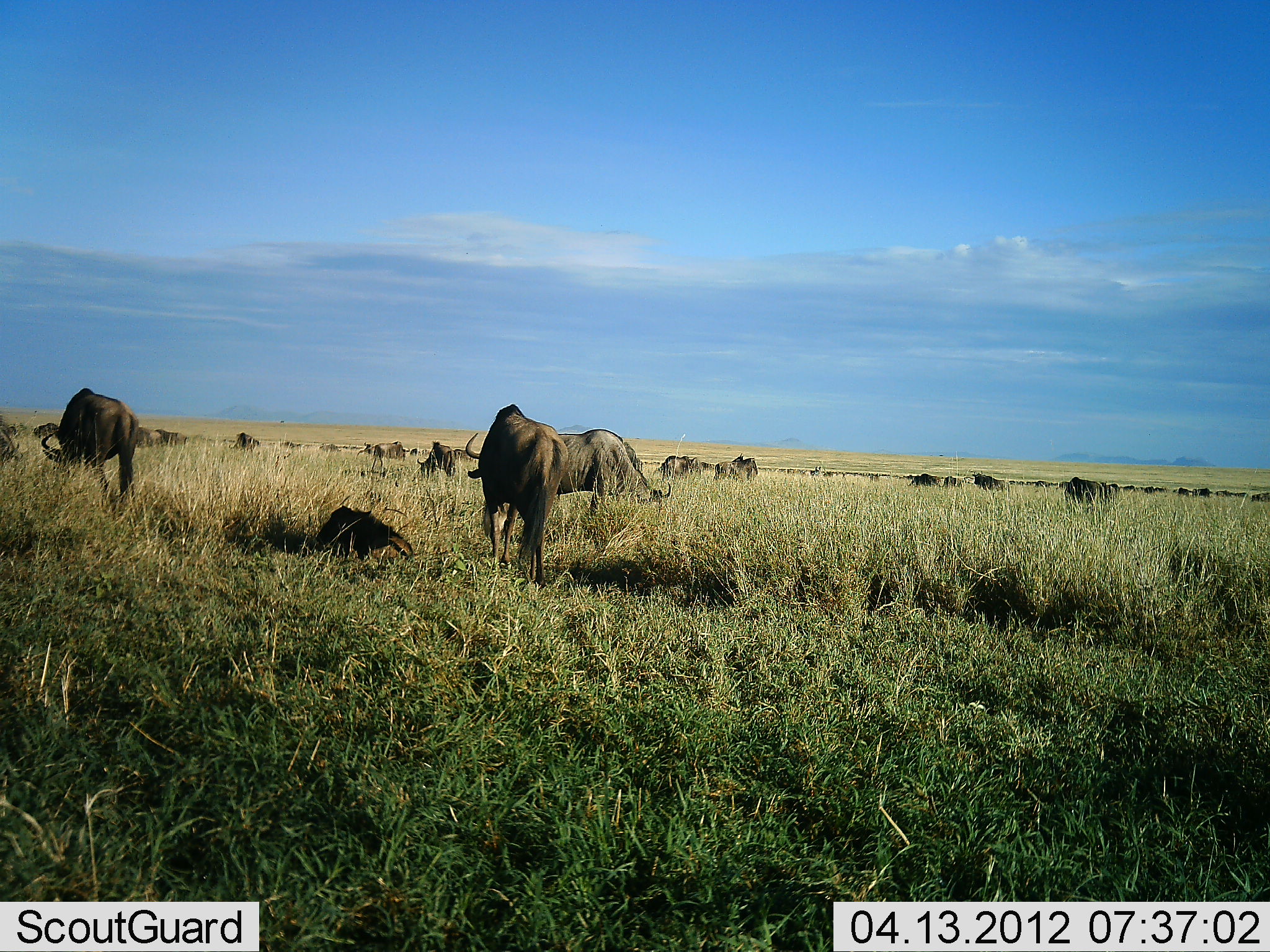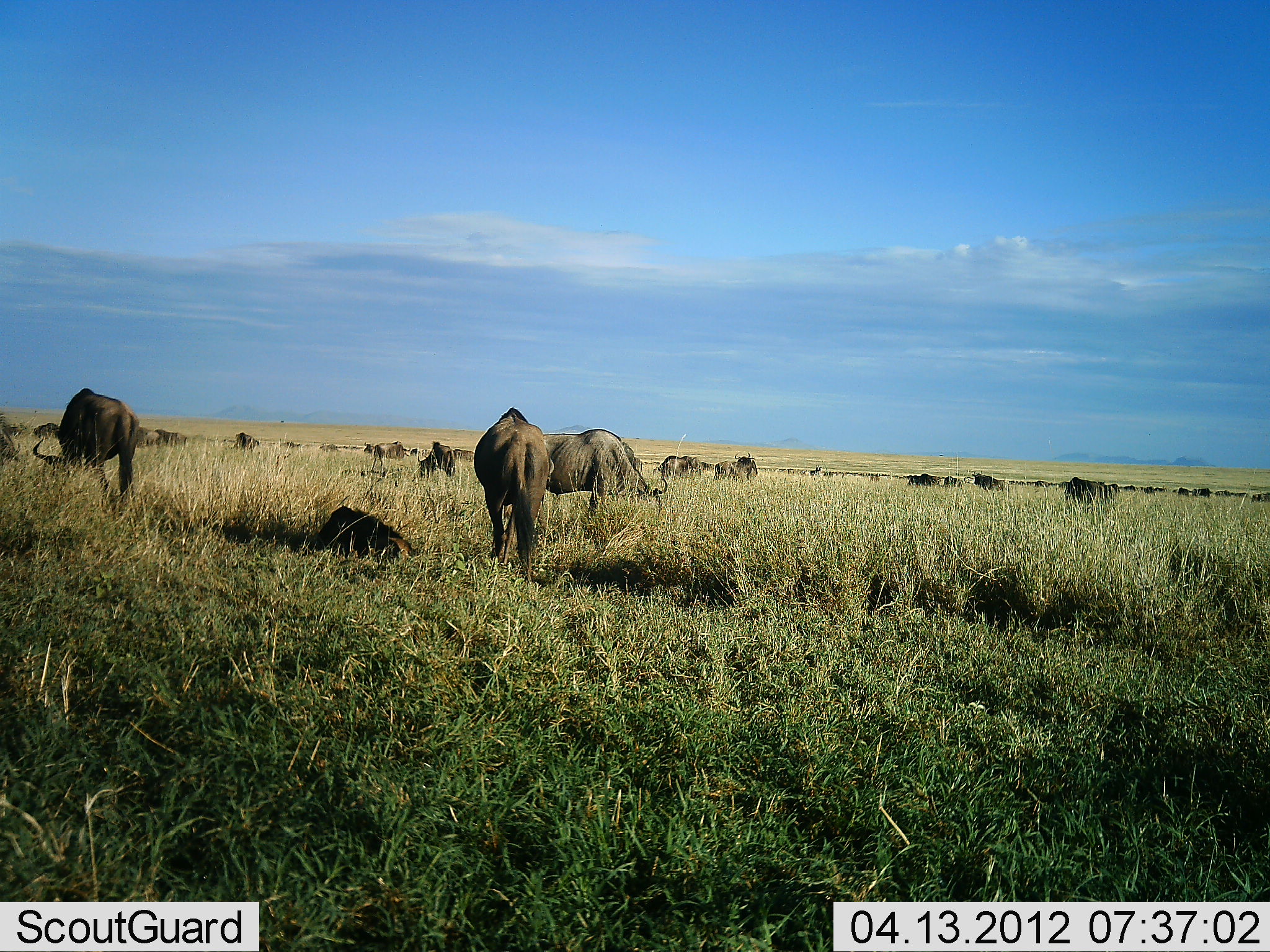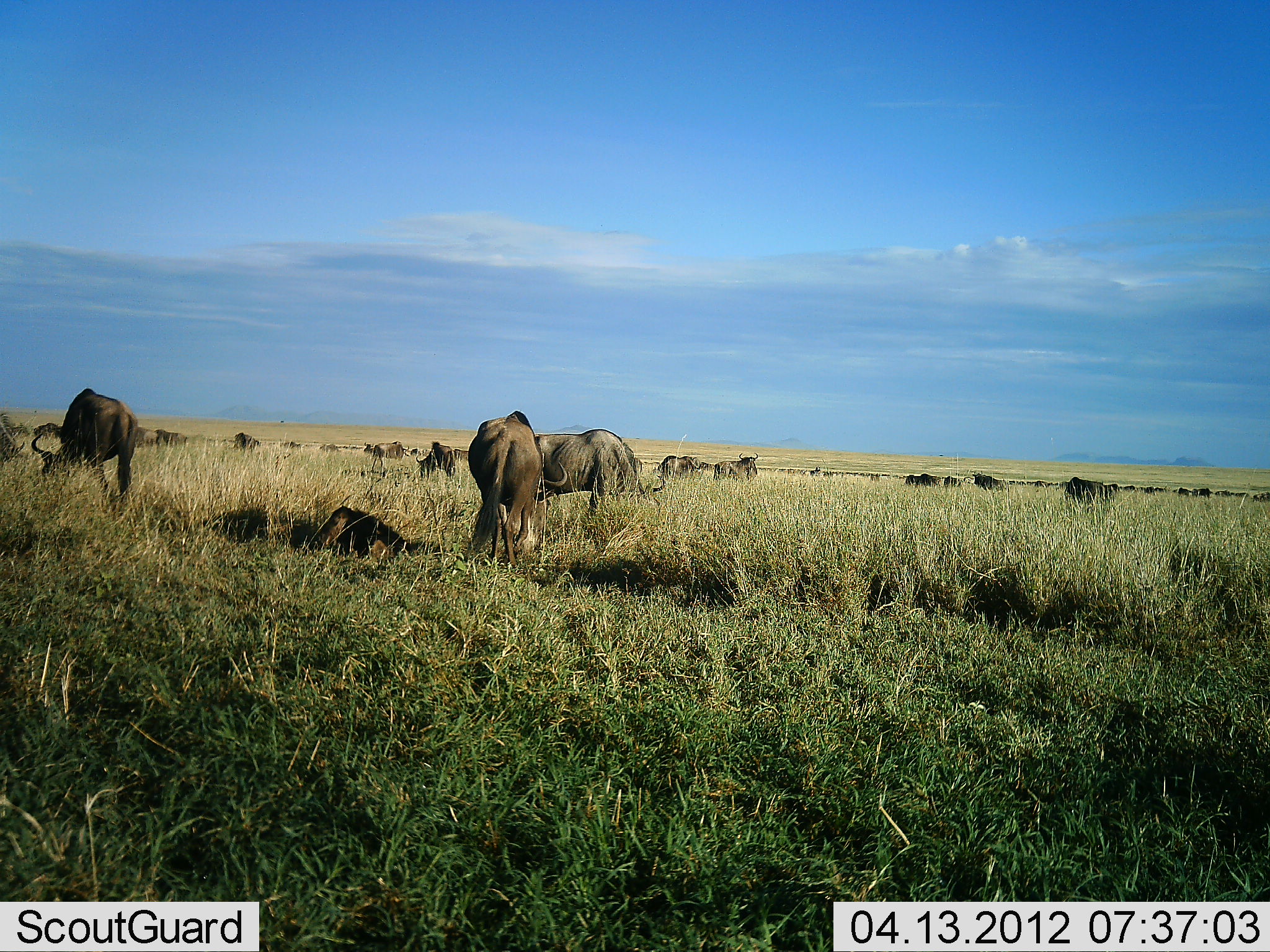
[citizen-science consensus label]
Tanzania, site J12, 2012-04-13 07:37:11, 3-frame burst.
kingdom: Animalia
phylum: Chordata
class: Mammalia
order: Artiodactyla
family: Bovidae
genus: Connochaetes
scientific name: Connochaetes taurinus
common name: blue wildebeest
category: wildebeest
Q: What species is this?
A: Wildebeest (blue wildebeest) (Connochaetes taurinus).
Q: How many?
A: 11-50.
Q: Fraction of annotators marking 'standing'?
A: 40%.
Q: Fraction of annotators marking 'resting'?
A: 80%.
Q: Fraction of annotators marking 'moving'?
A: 20%.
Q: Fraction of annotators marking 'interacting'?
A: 13%.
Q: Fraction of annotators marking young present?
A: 7%.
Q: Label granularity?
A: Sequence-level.